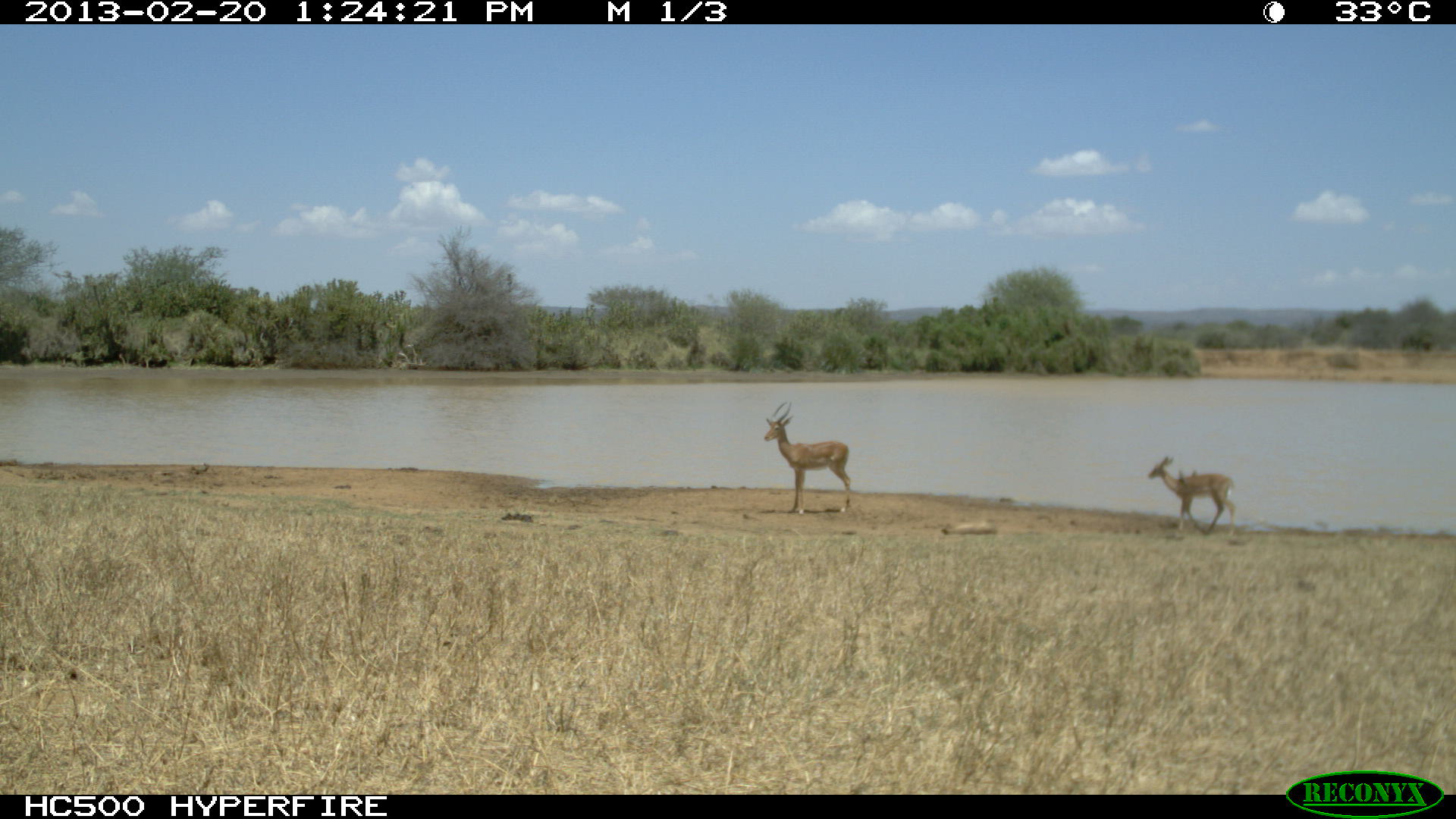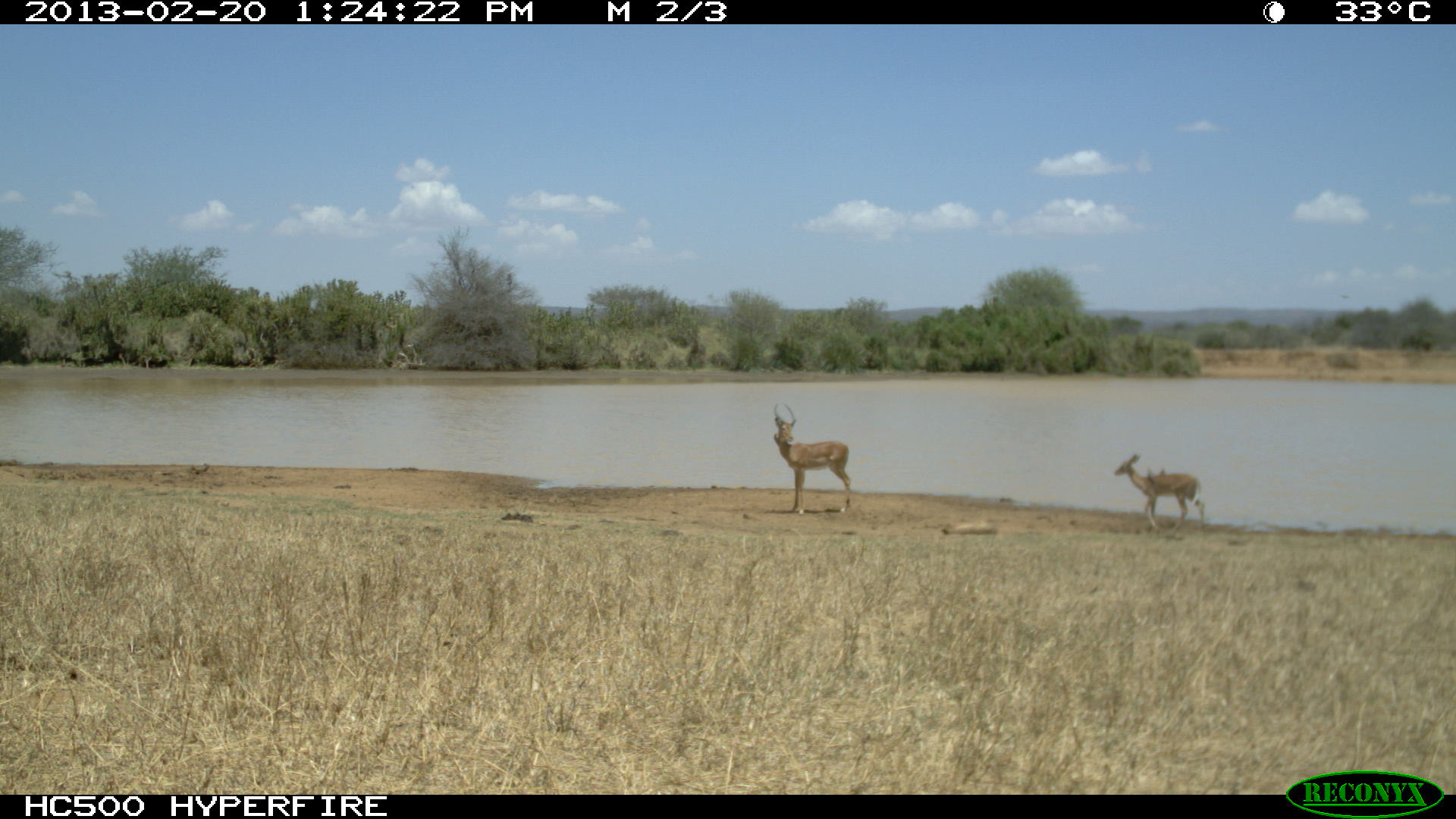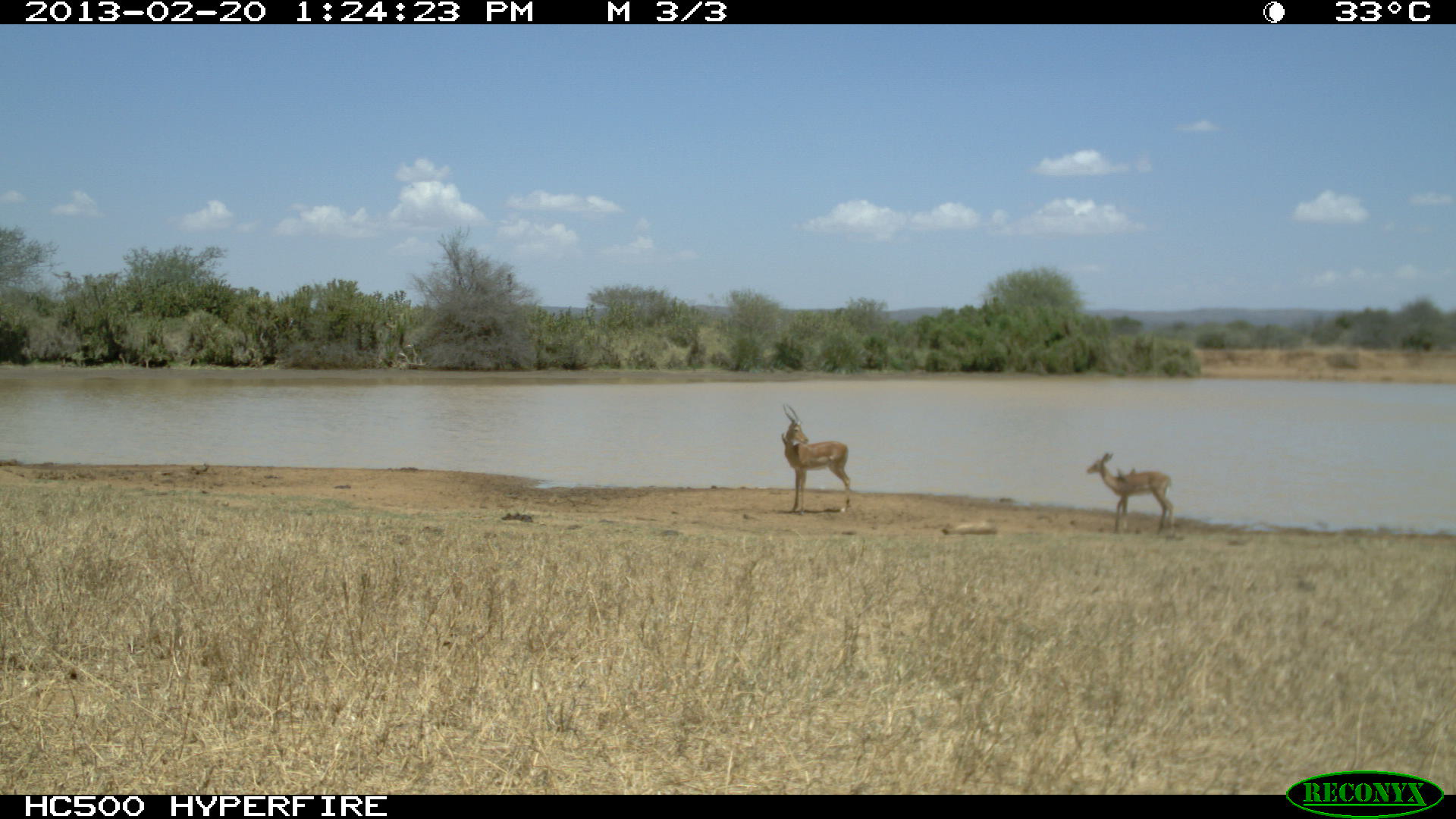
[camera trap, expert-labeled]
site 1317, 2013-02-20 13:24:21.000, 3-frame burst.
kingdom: Animalia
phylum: Chordata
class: Mammalia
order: Artiodactyla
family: Bovidae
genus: Aepyceros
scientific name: Aepyceros melampus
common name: impala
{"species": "Aepyceros melampus (impala)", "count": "2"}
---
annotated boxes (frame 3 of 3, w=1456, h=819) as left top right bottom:
aepyceros melampus: 780 403 852 513; 1085 453 1172 535